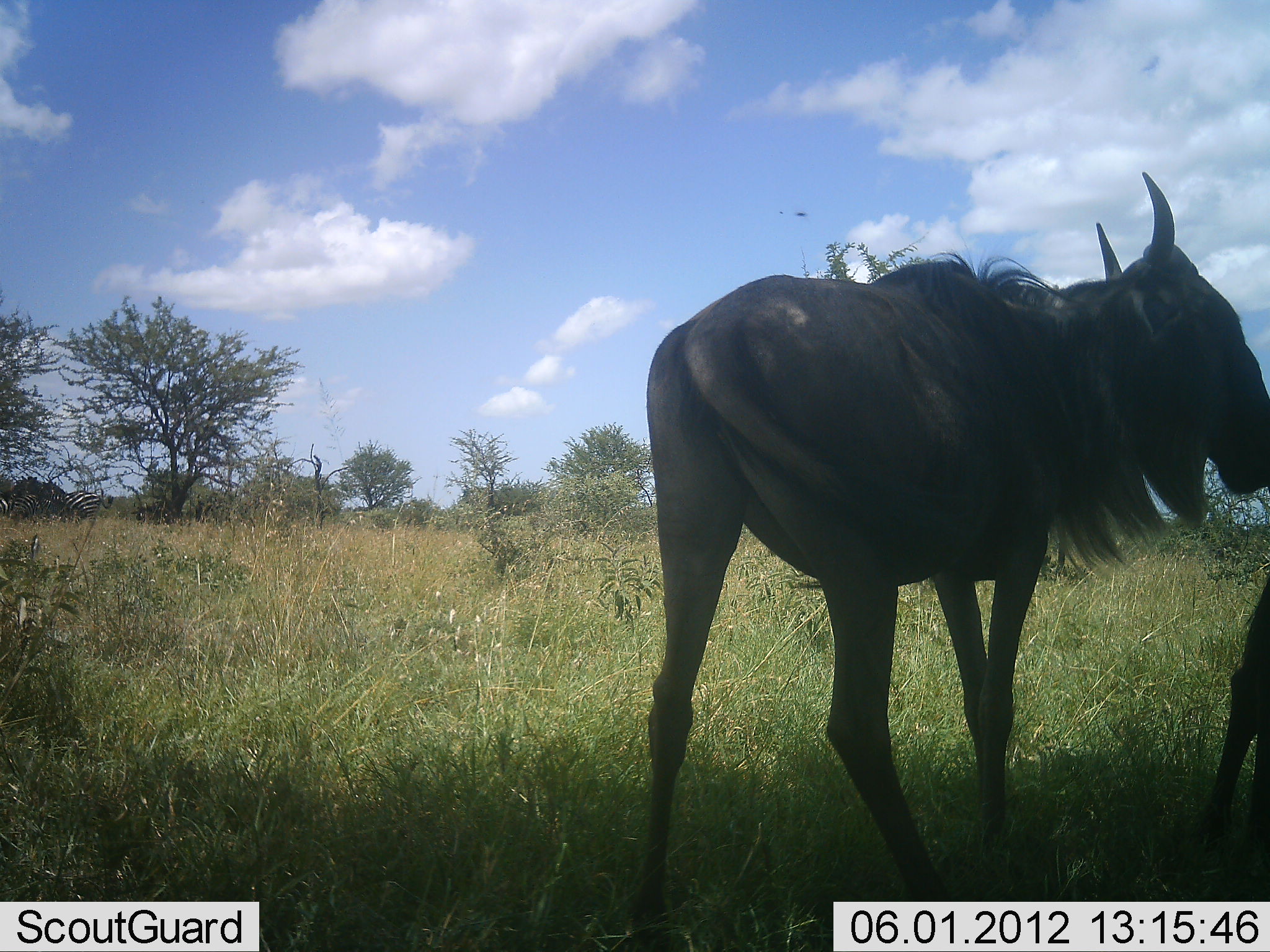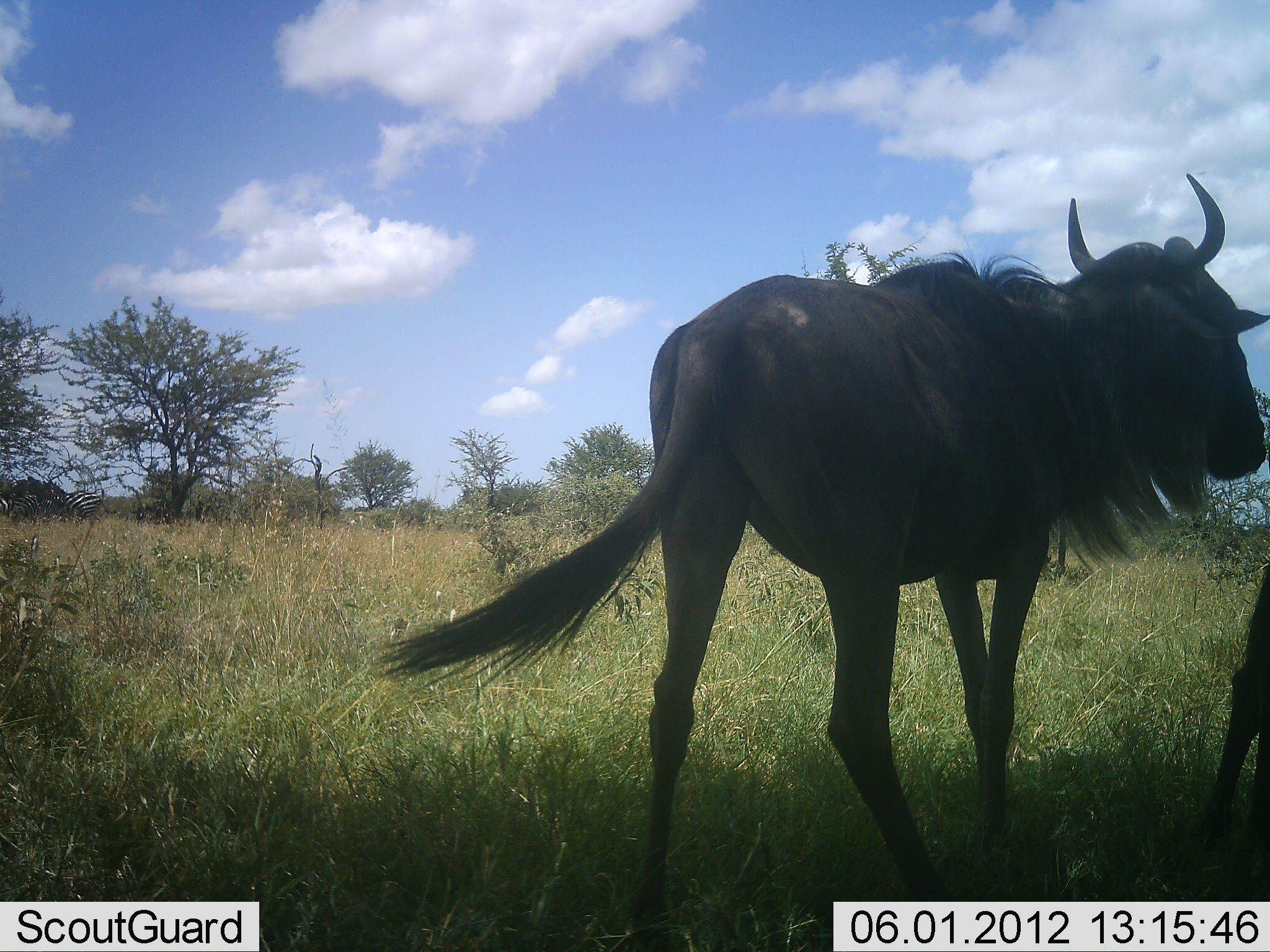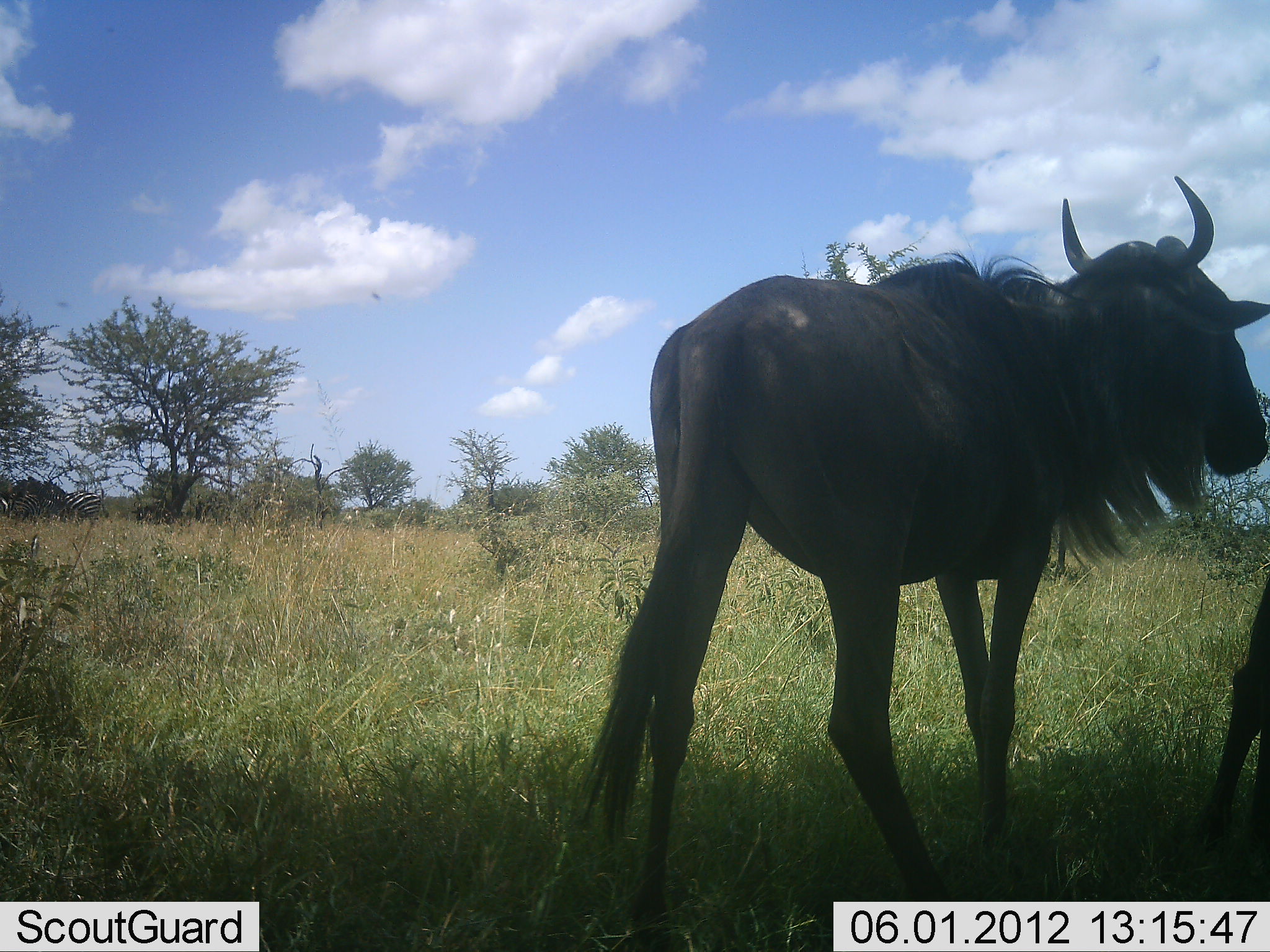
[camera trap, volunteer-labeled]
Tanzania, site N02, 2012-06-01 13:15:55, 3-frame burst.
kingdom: Animalia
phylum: Chordata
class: Mammalia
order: Artiodactyla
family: Bovidae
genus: Connochaetes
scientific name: Connochaetes taurinus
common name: blue wildebeest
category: wildebeest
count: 2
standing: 81%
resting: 0%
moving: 31%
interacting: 0%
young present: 0%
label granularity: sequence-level